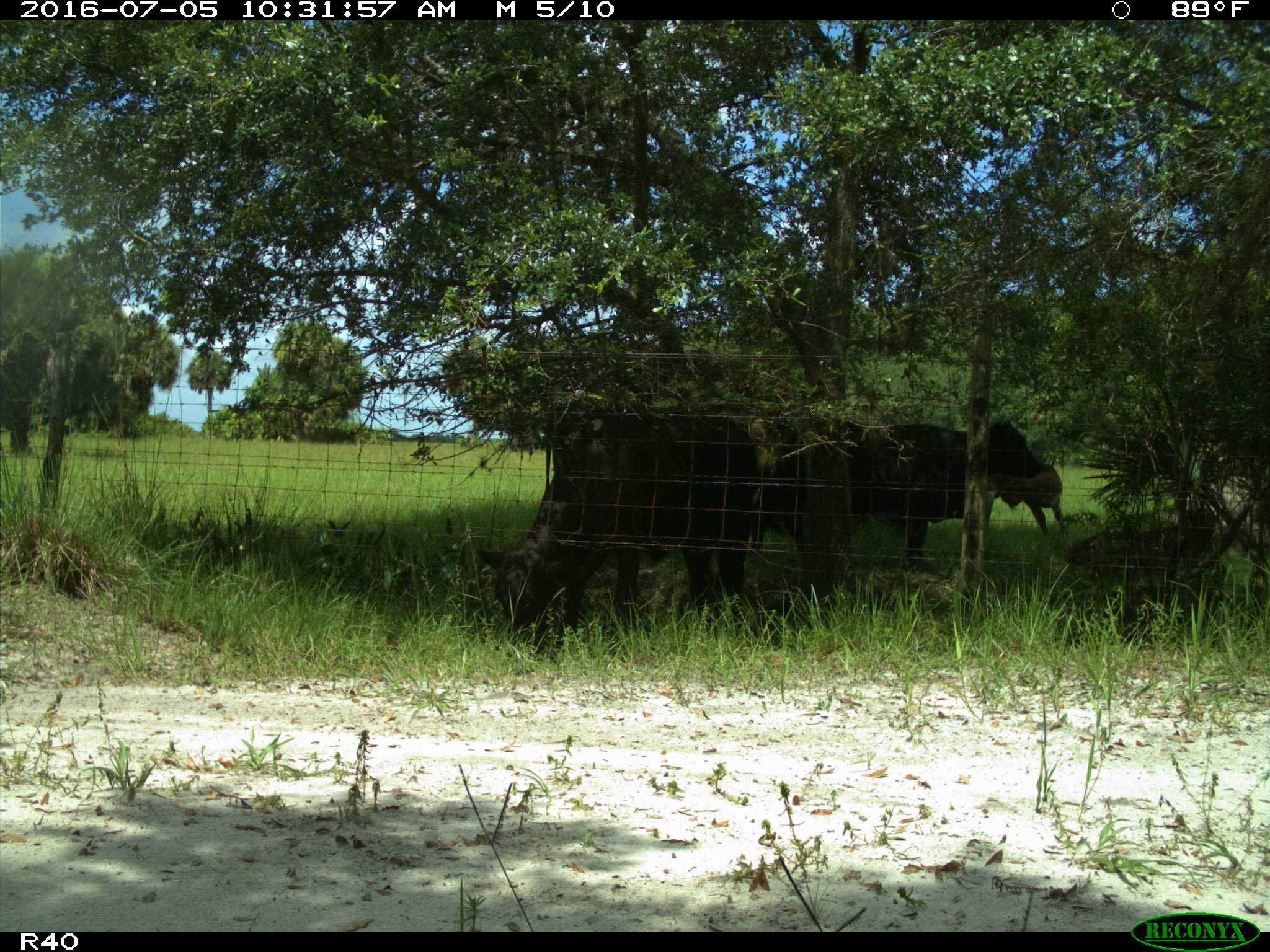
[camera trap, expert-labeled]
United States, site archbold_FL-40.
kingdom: Animalia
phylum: Chordata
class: Mammalia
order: Artiodactyla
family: Bovidae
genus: Bos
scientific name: Bos taurus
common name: domestic cow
Bos taurus (domestic cow).